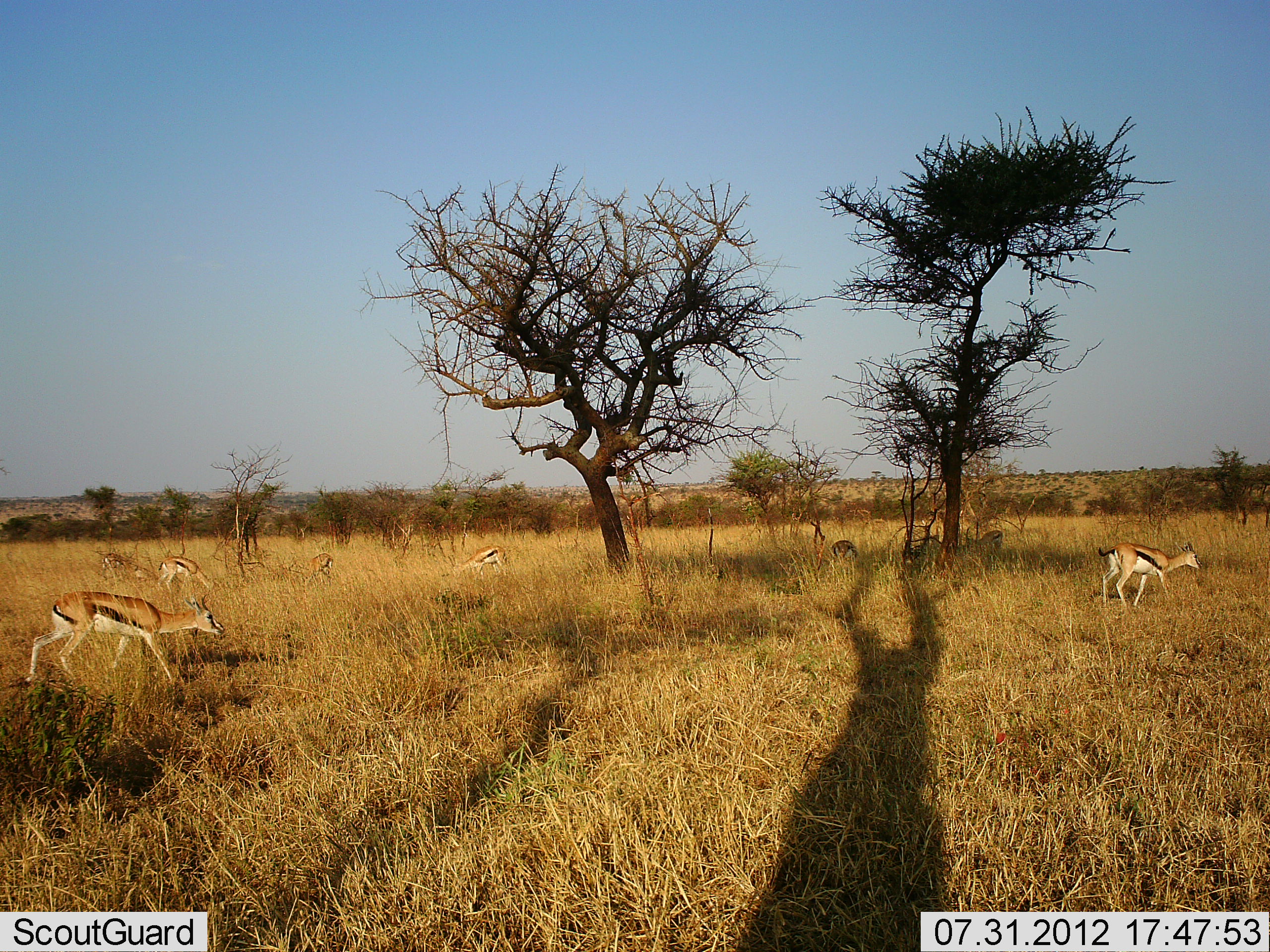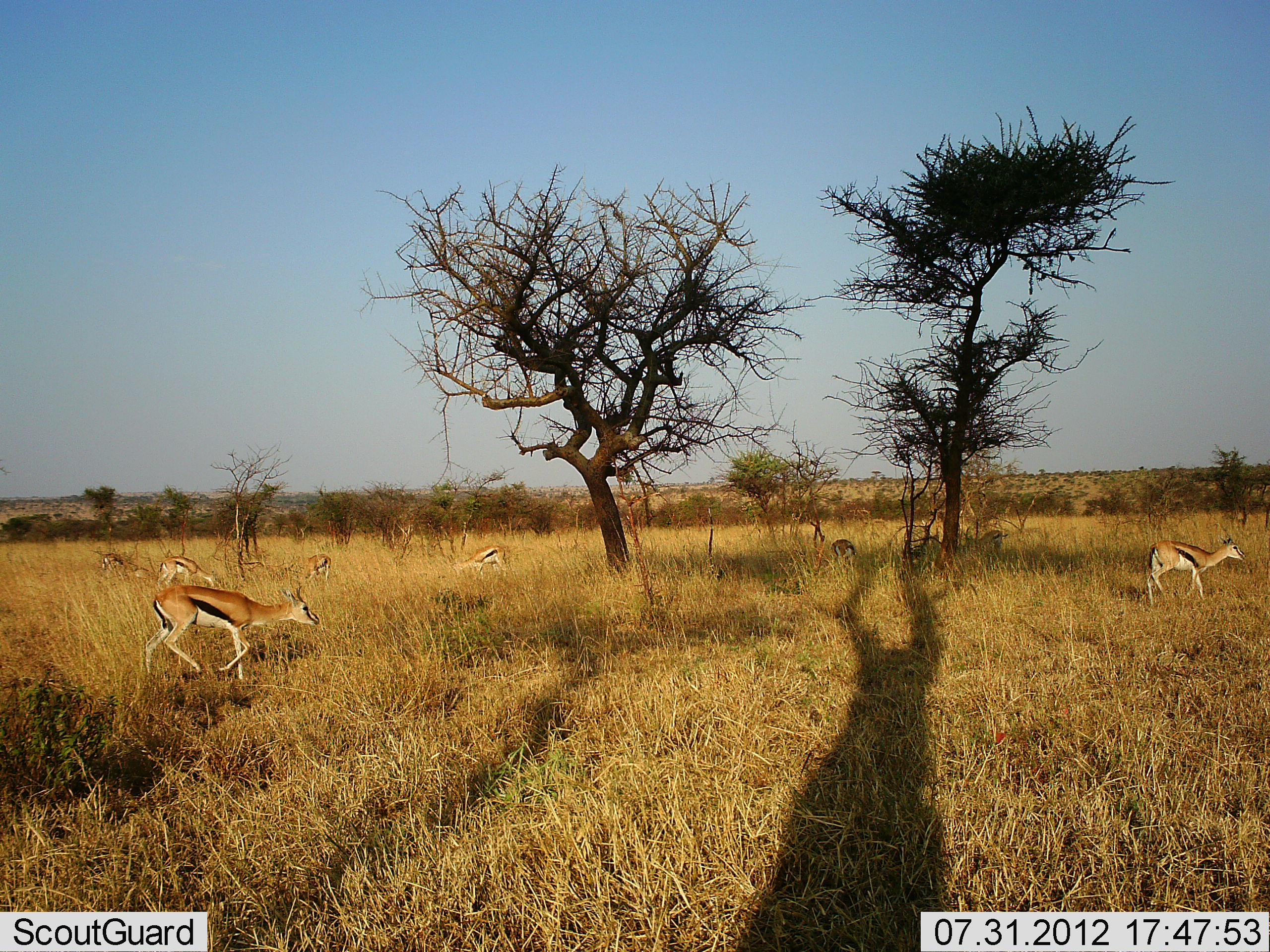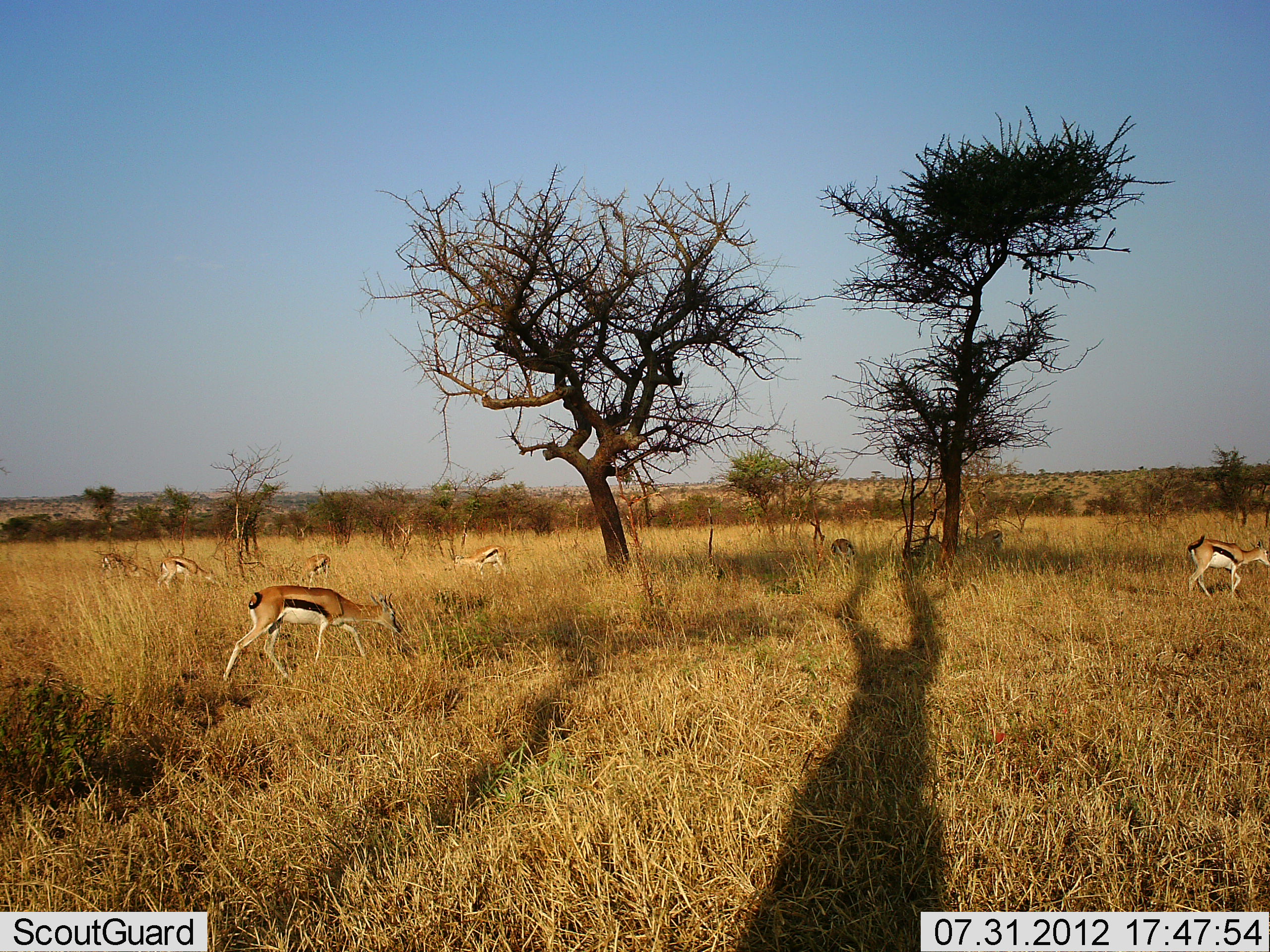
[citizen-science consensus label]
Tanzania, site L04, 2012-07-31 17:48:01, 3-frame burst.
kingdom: Animalia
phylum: Chordata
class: Mammalia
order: Artiodactyla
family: Bovidae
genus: Eudorcas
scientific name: Eudorcas thomsonii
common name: thomson's gazelle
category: gazellethomsons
Gazellethomsons (thomson's gazelle) (Eudorcas thomsonii), count 7. Behavior (volunteer vote fractions): standing 18%, resting 0%, moving 91%, interacting 0%. Young present (vote fraction): 0%. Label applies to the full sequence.